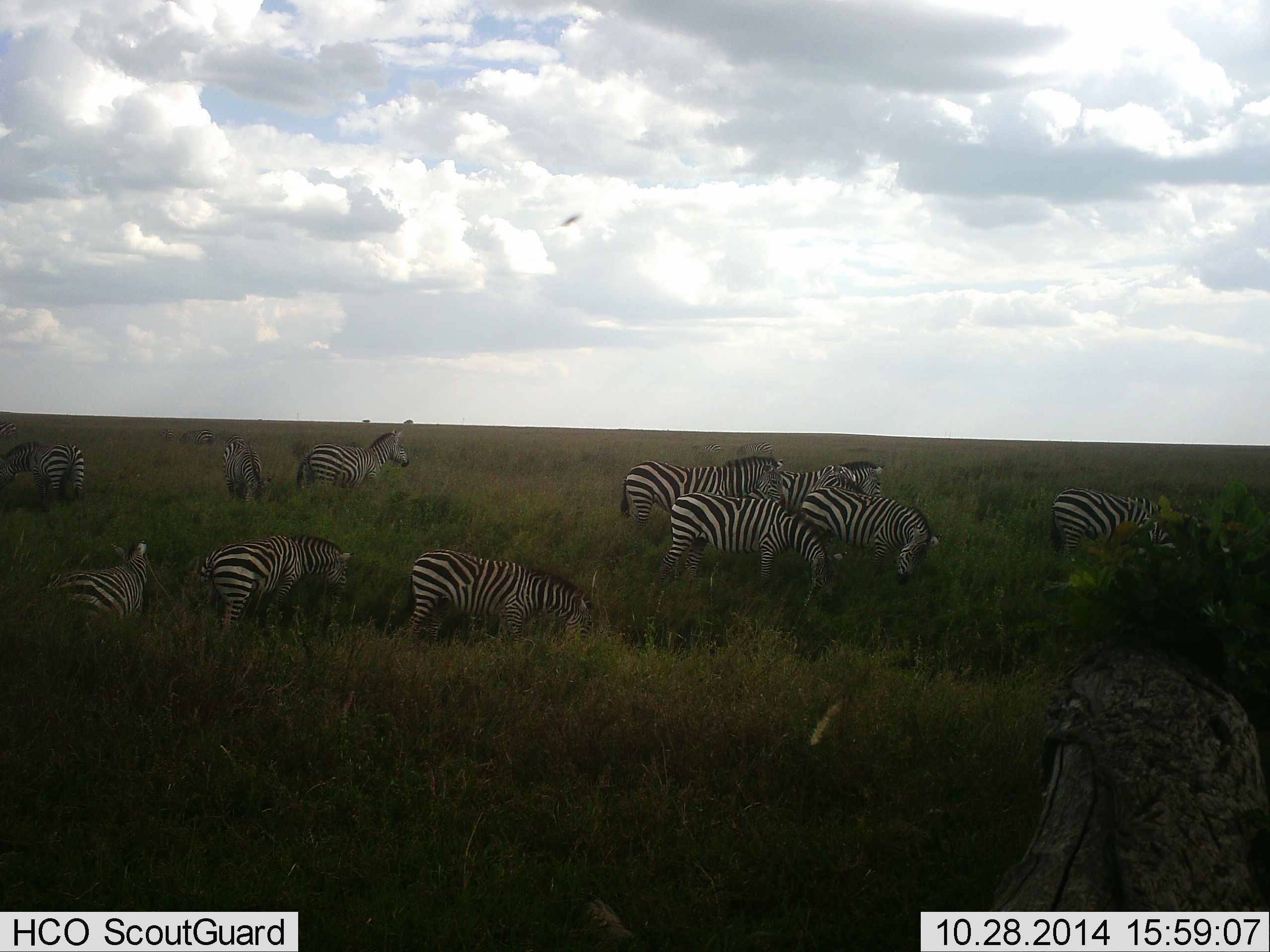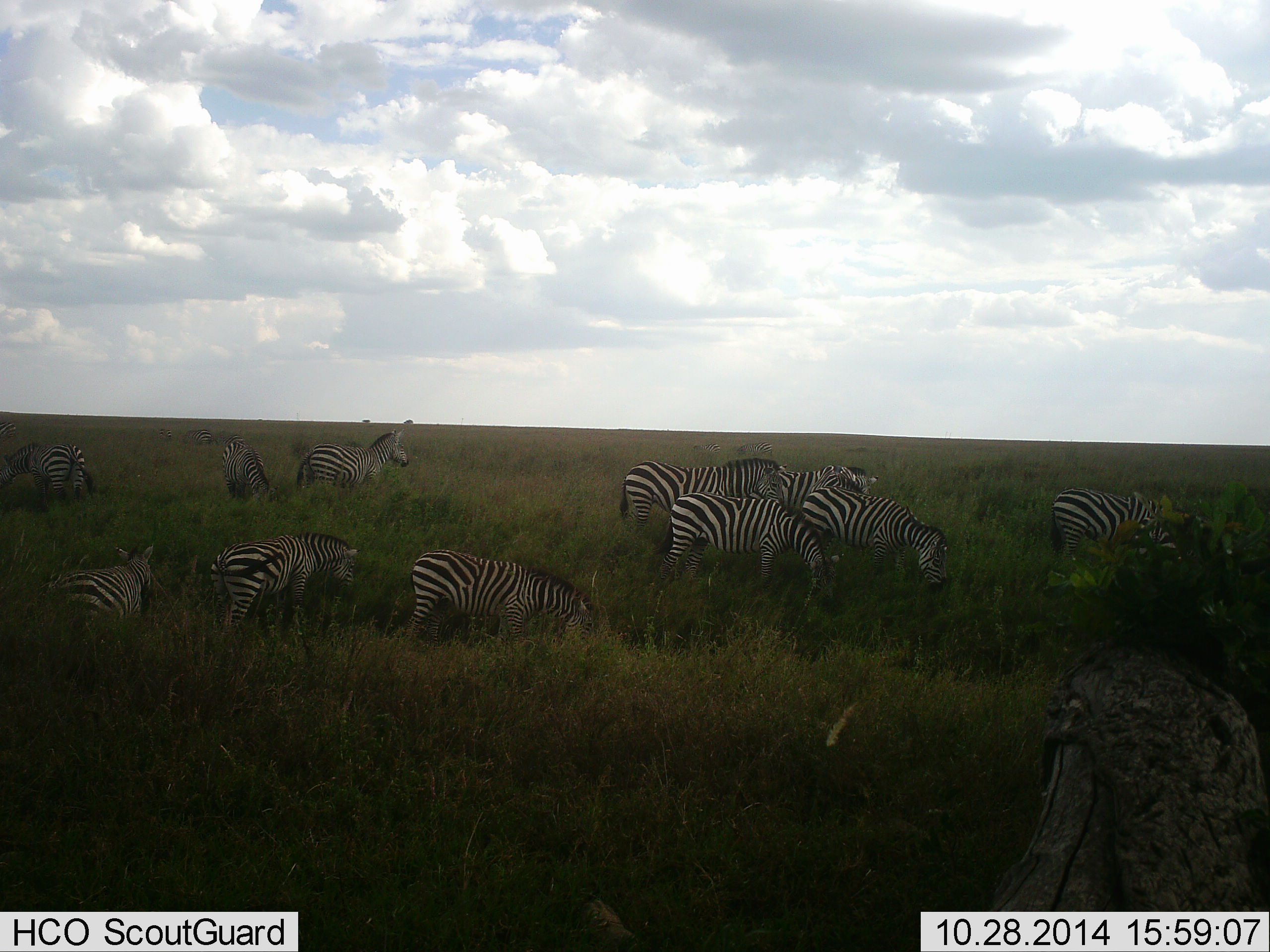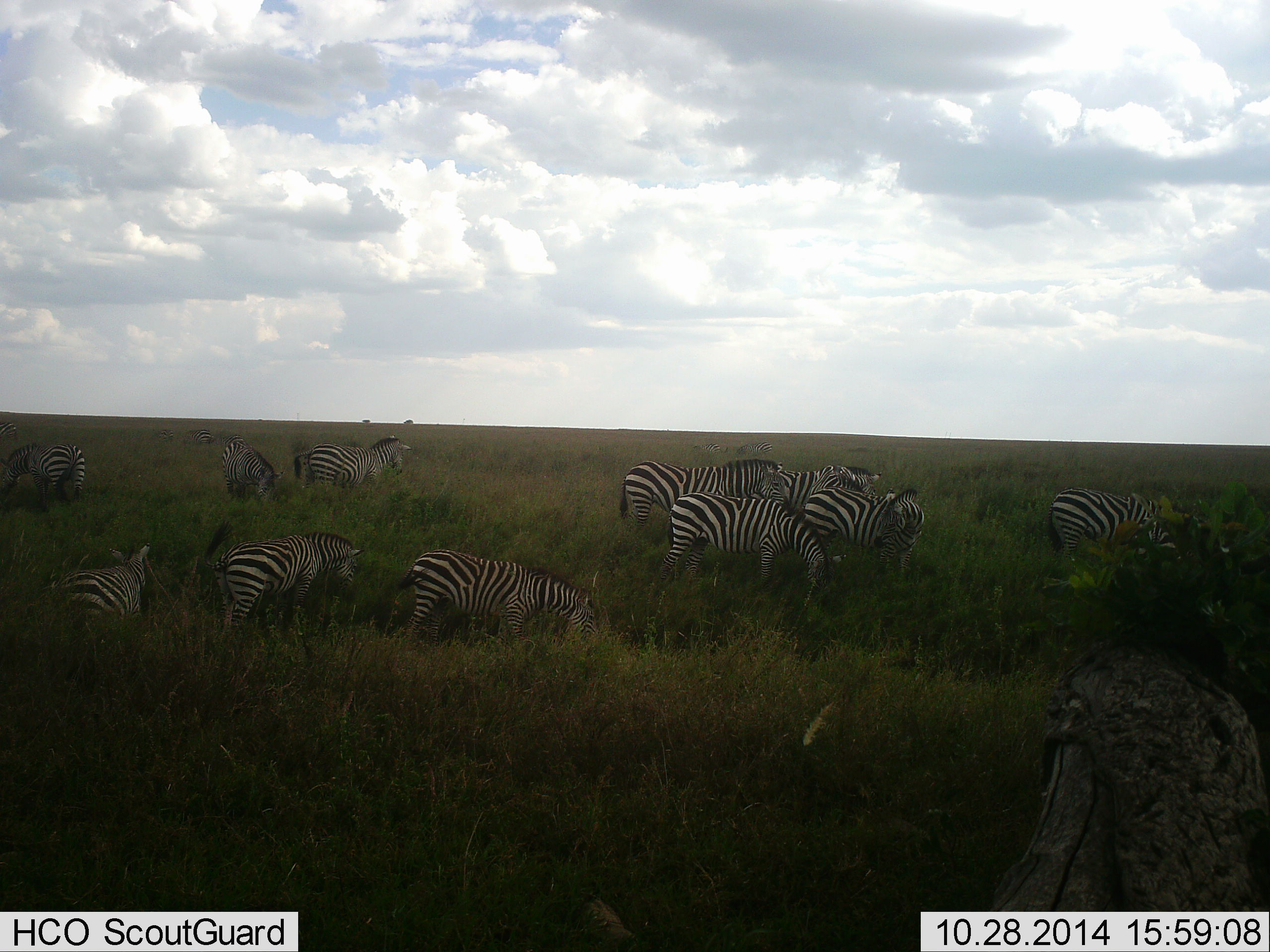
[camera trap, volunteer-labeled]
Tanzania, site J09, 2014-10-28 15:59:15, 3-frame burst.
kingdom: Animalia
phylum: Chordata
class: Mammalia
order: Perissodactyla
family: Equidae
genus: Equus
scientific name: Equus quagga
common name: plains zebra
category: zebra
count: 11-50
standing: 50%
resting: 8%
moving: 17%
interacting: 8%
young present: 0%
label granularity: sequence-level